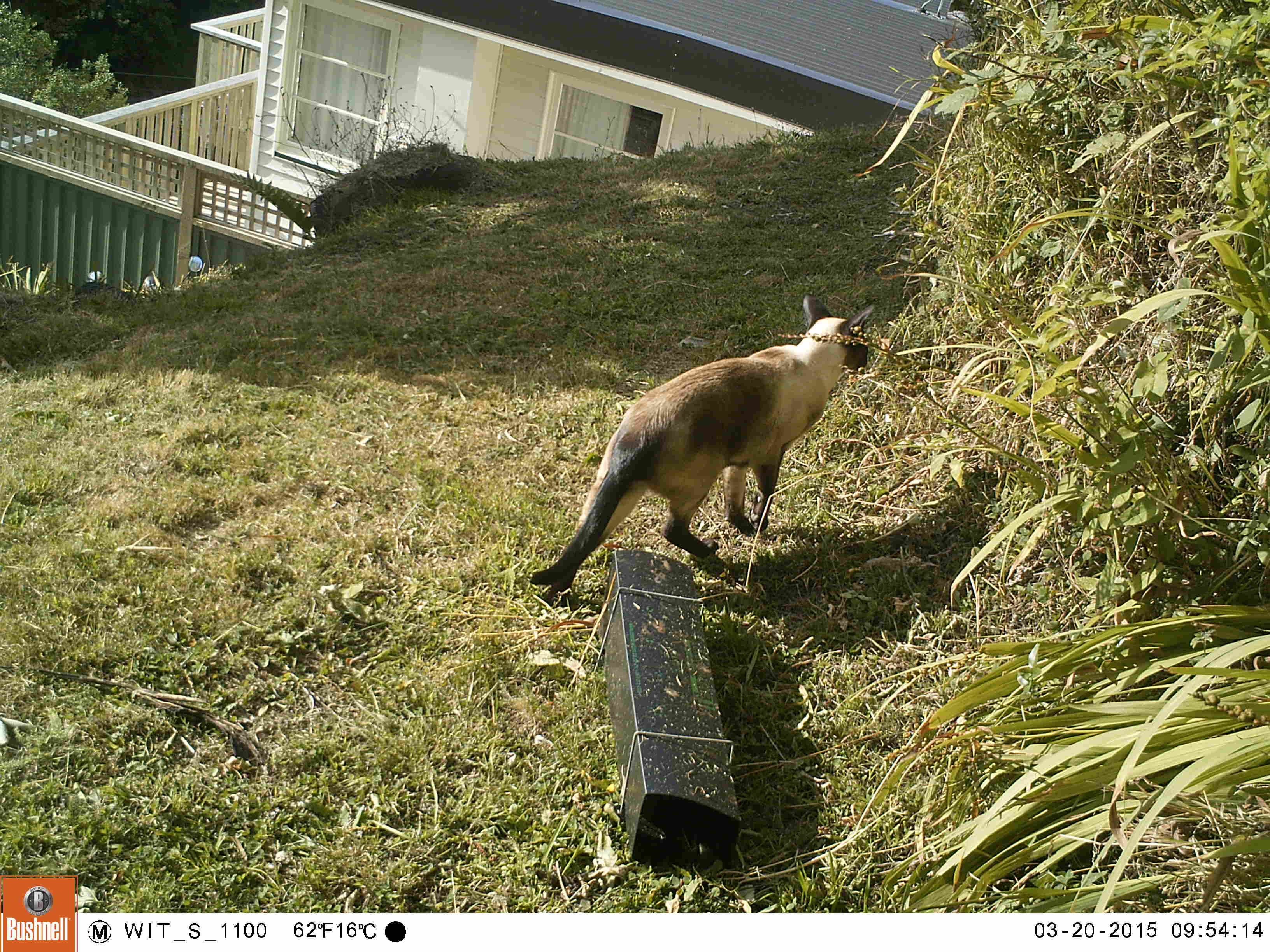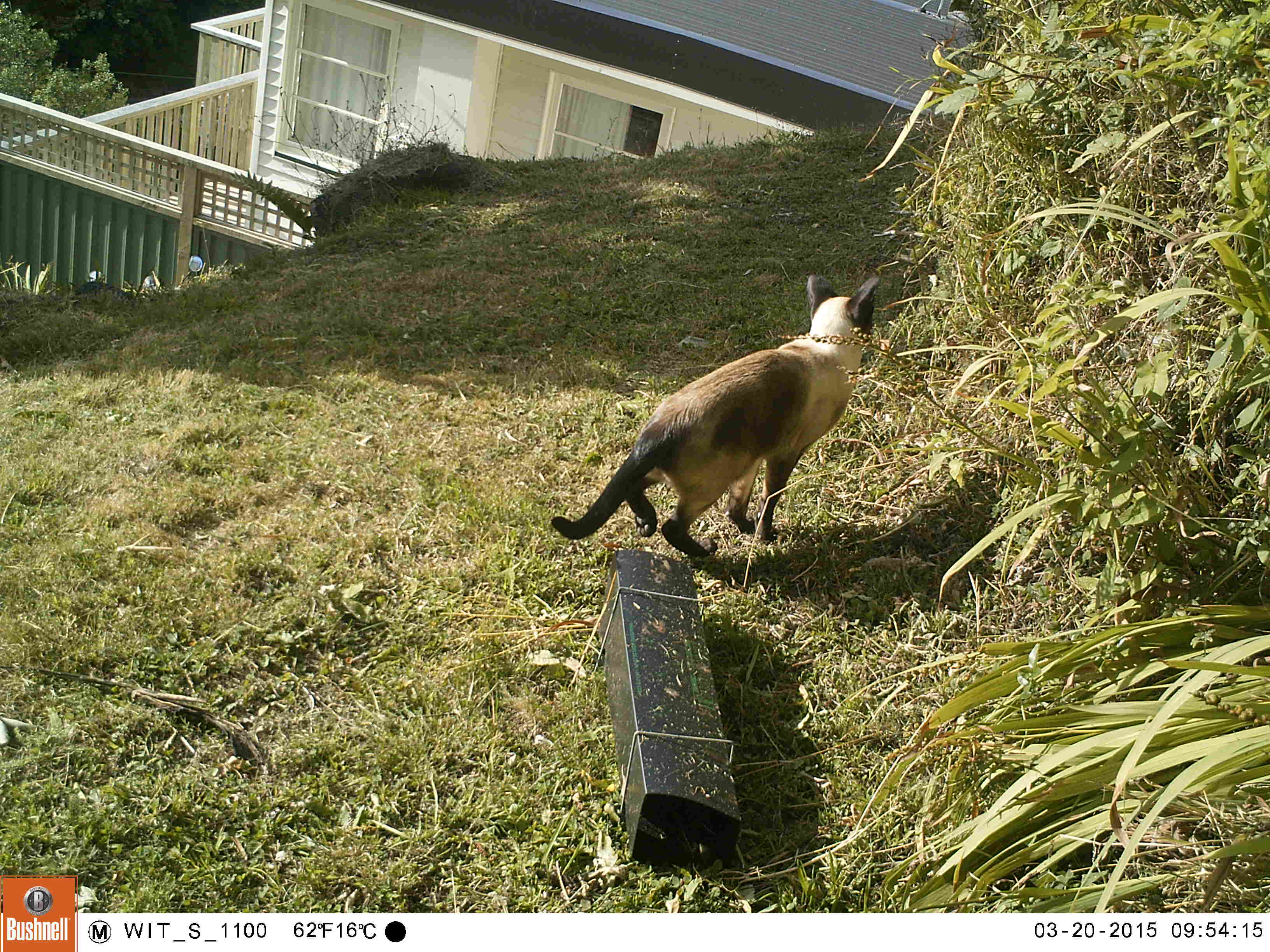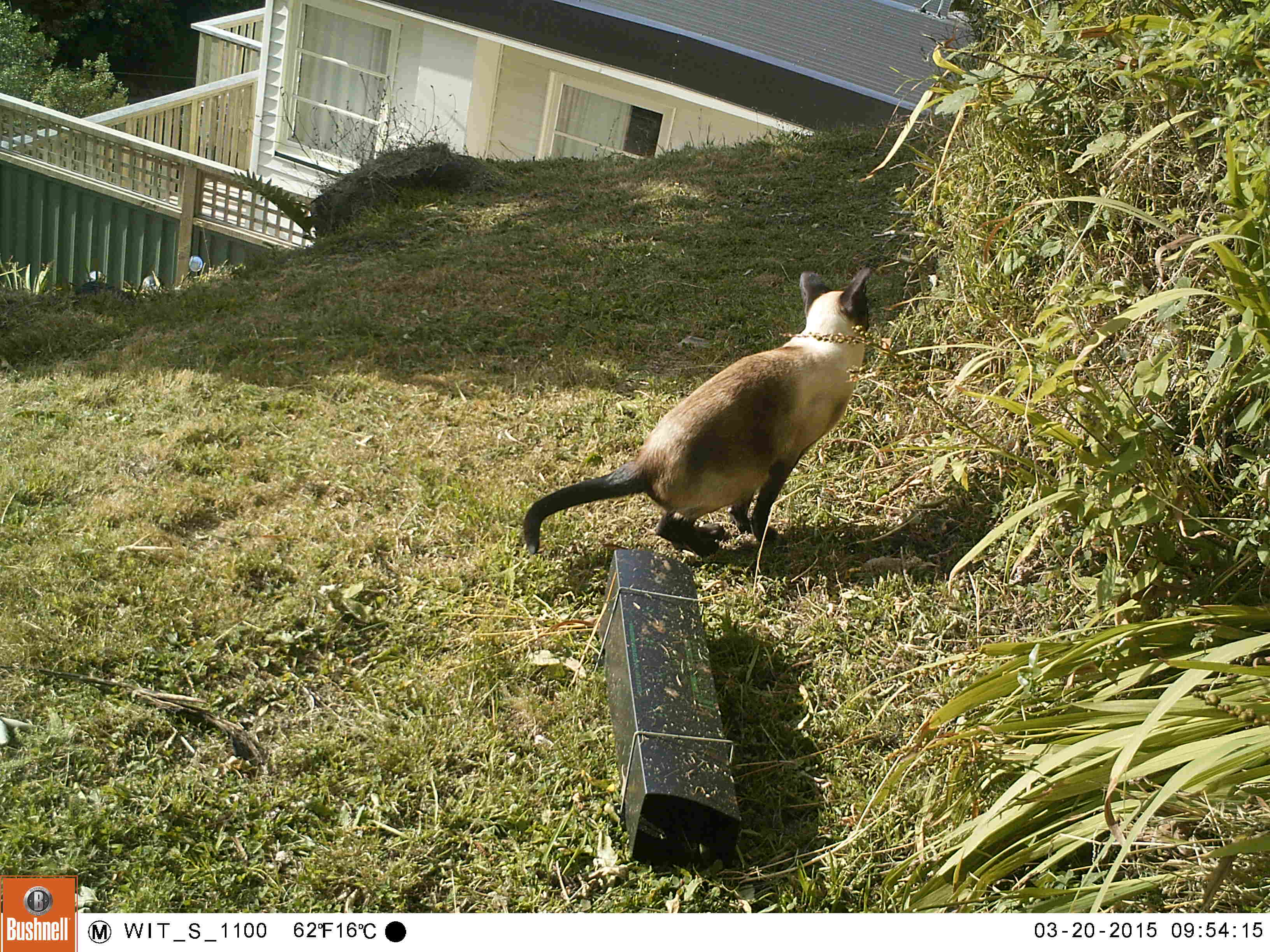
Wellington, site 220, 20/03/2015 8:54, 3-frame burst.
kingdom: Animalia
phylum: Chordata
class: Mammalia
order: Carnivora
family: Felidae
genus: Felis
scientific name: Felis catus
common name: cat